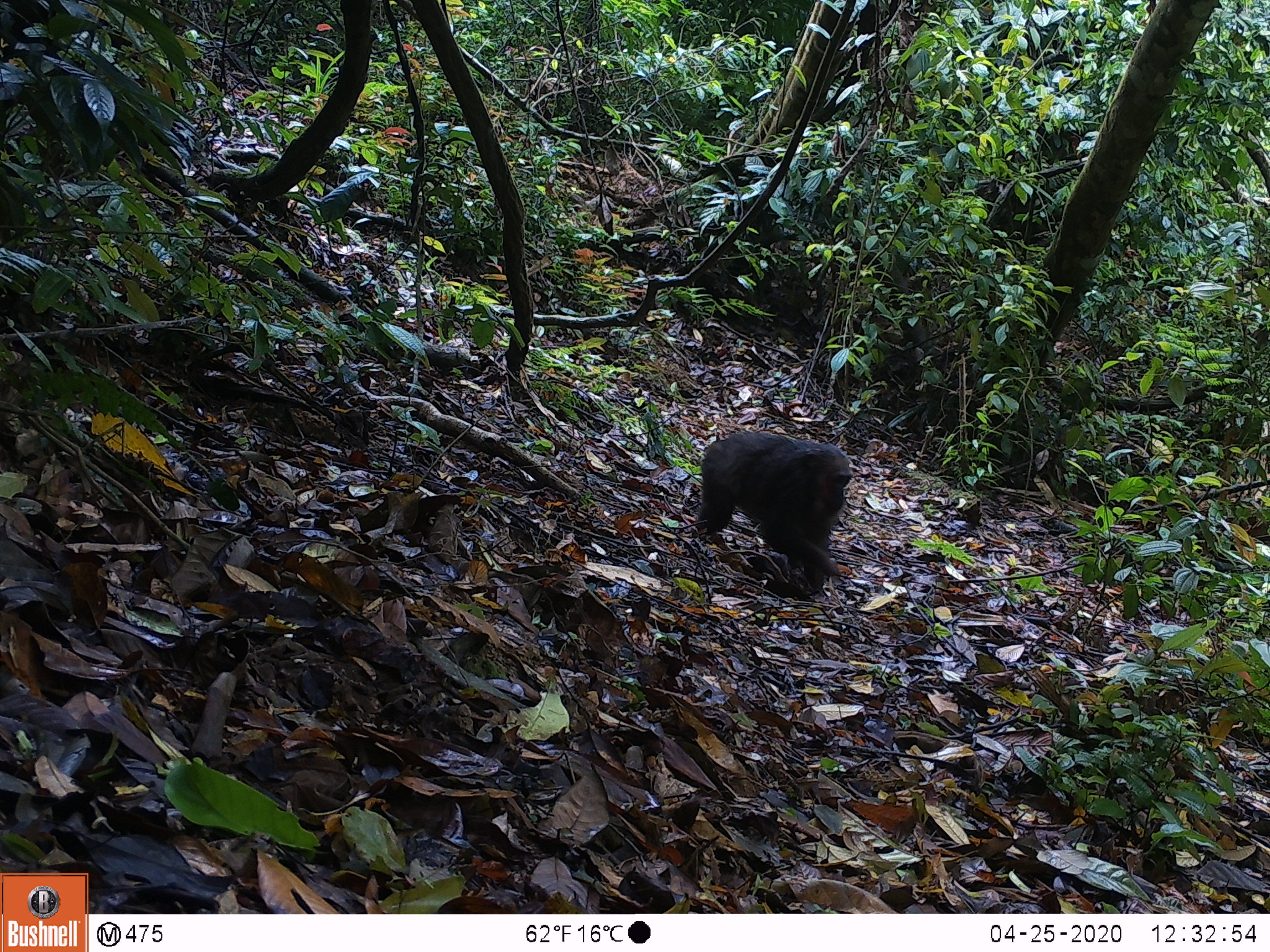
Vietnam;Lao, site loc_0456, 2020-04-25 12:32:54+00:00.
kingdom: Animalia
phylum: Chordata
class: Mammalia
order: Primates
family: Cercopithecidae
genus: Macaca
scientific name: Macaca arctoides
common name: stump-tailed macaque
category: stump tailed macaque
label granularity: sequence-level